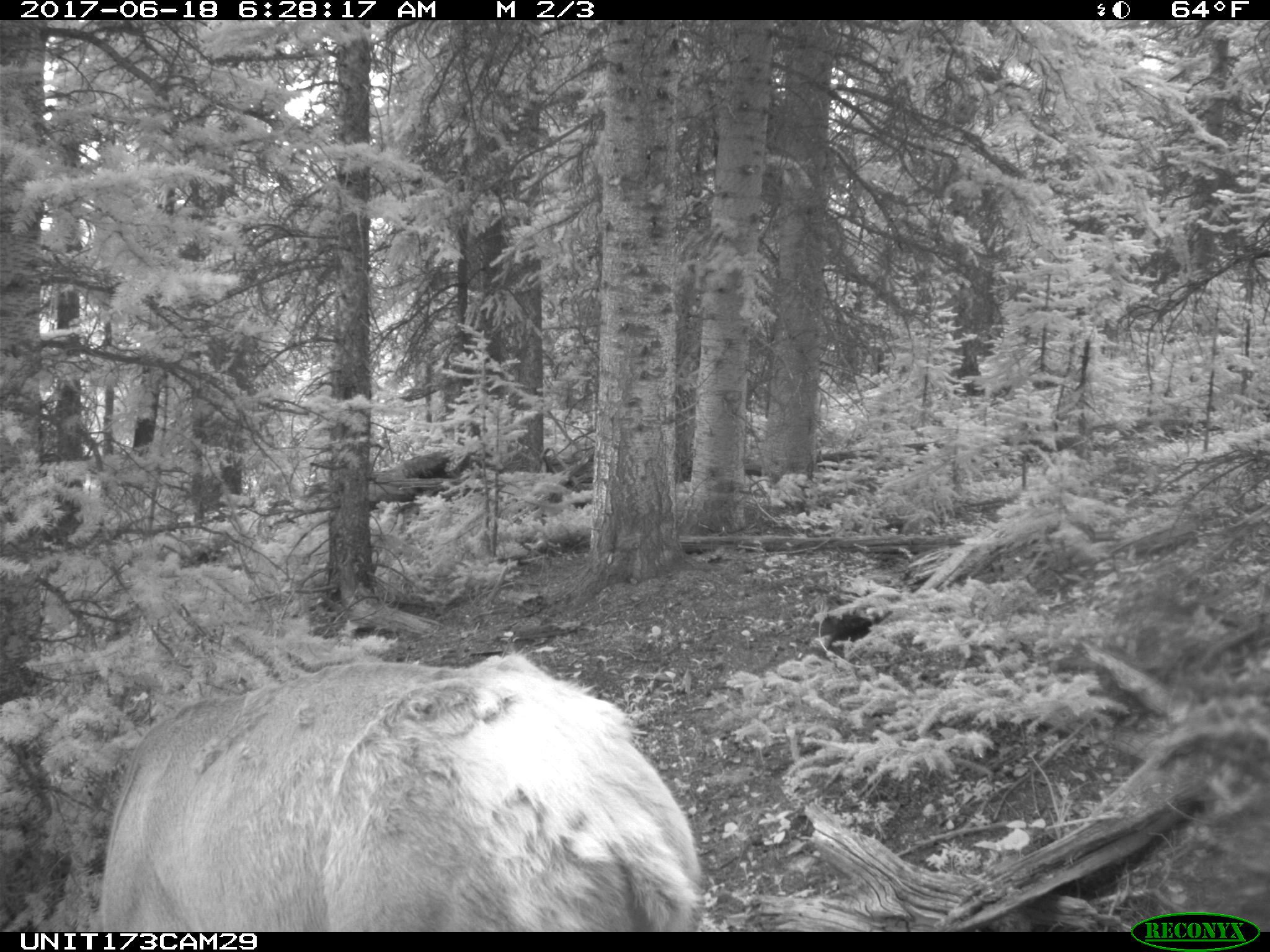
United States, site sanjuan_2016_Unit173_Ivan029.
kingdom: Animalia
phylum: Chordata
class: Mammalia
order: Artiodactyla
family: Cervidae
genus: Cervus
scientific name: Cervus elaphus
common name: red deer